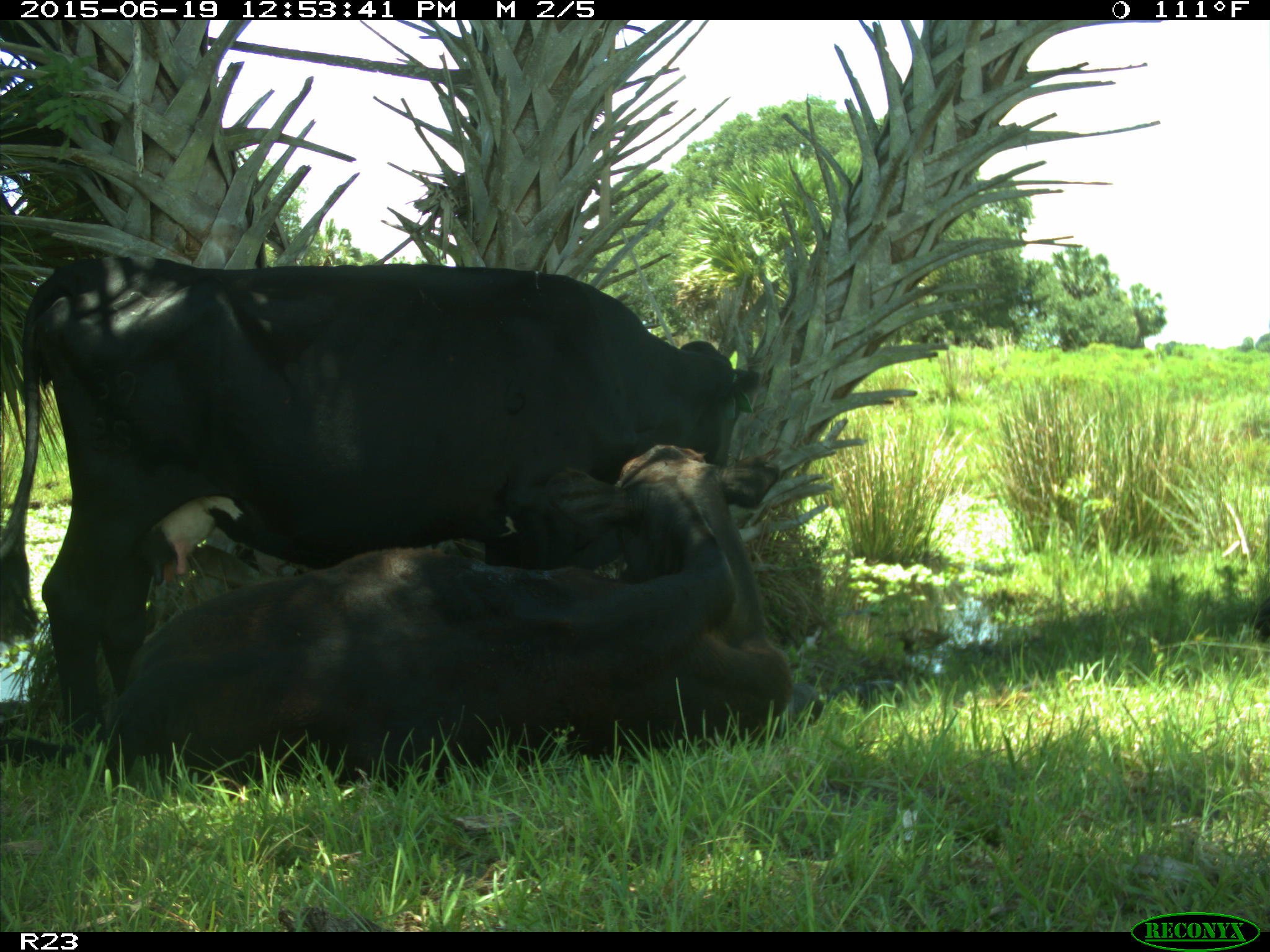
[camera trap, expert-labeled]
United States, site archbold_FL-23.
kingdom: Animalia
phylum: Chordata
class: Mammalia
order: Artiodactyla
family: Suidae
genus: Sus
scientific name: Sus scrofa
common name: wild boar